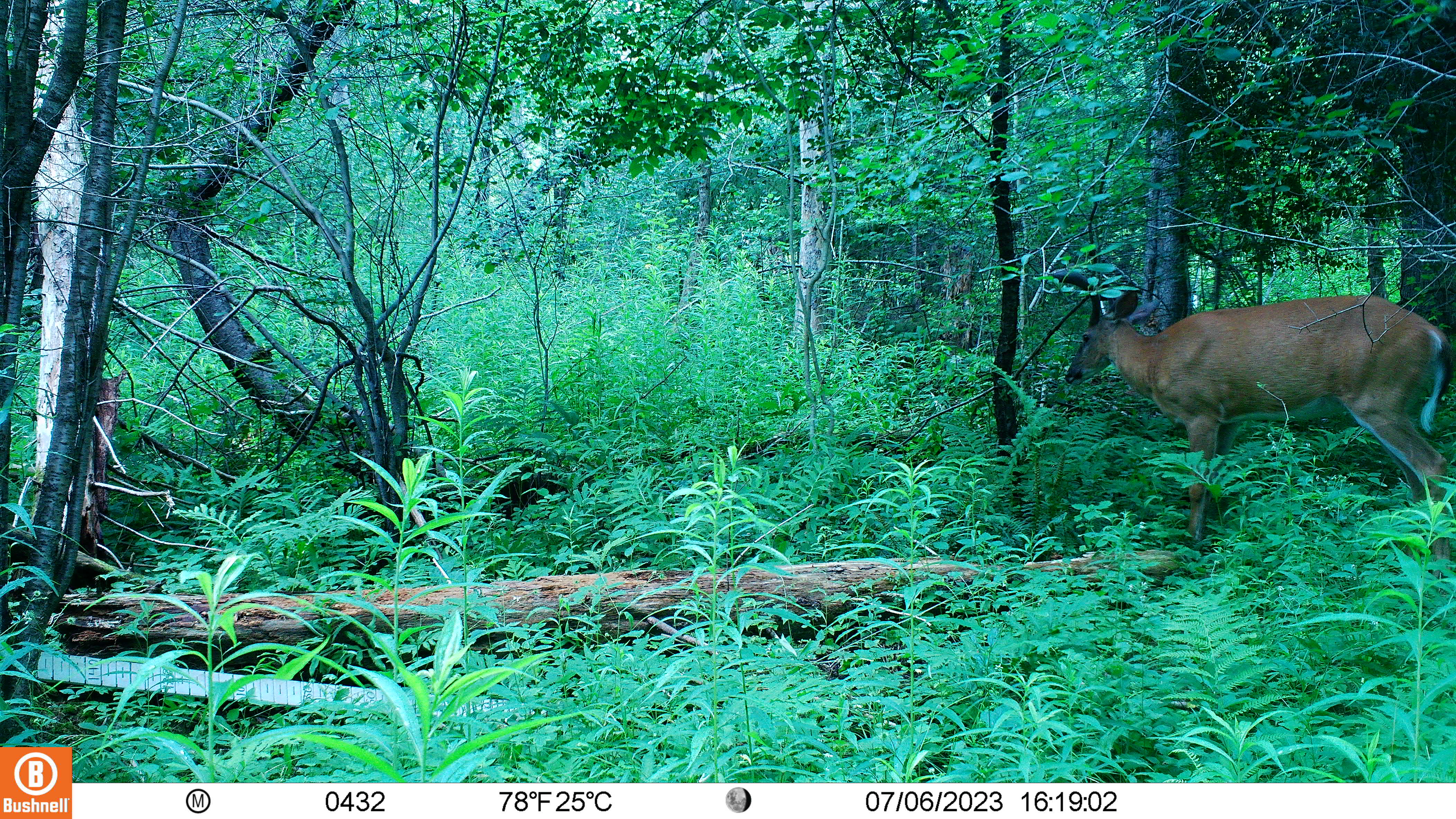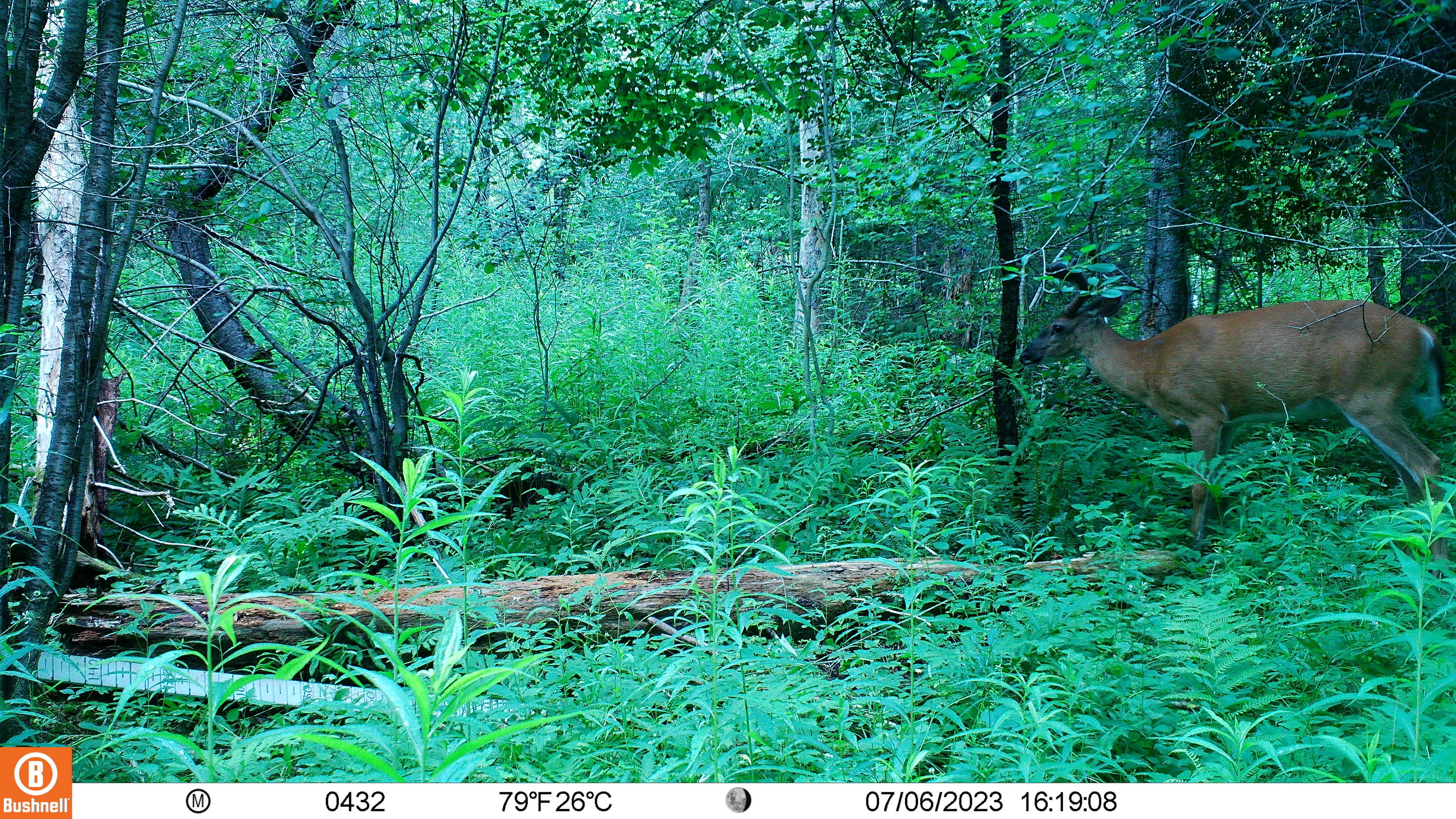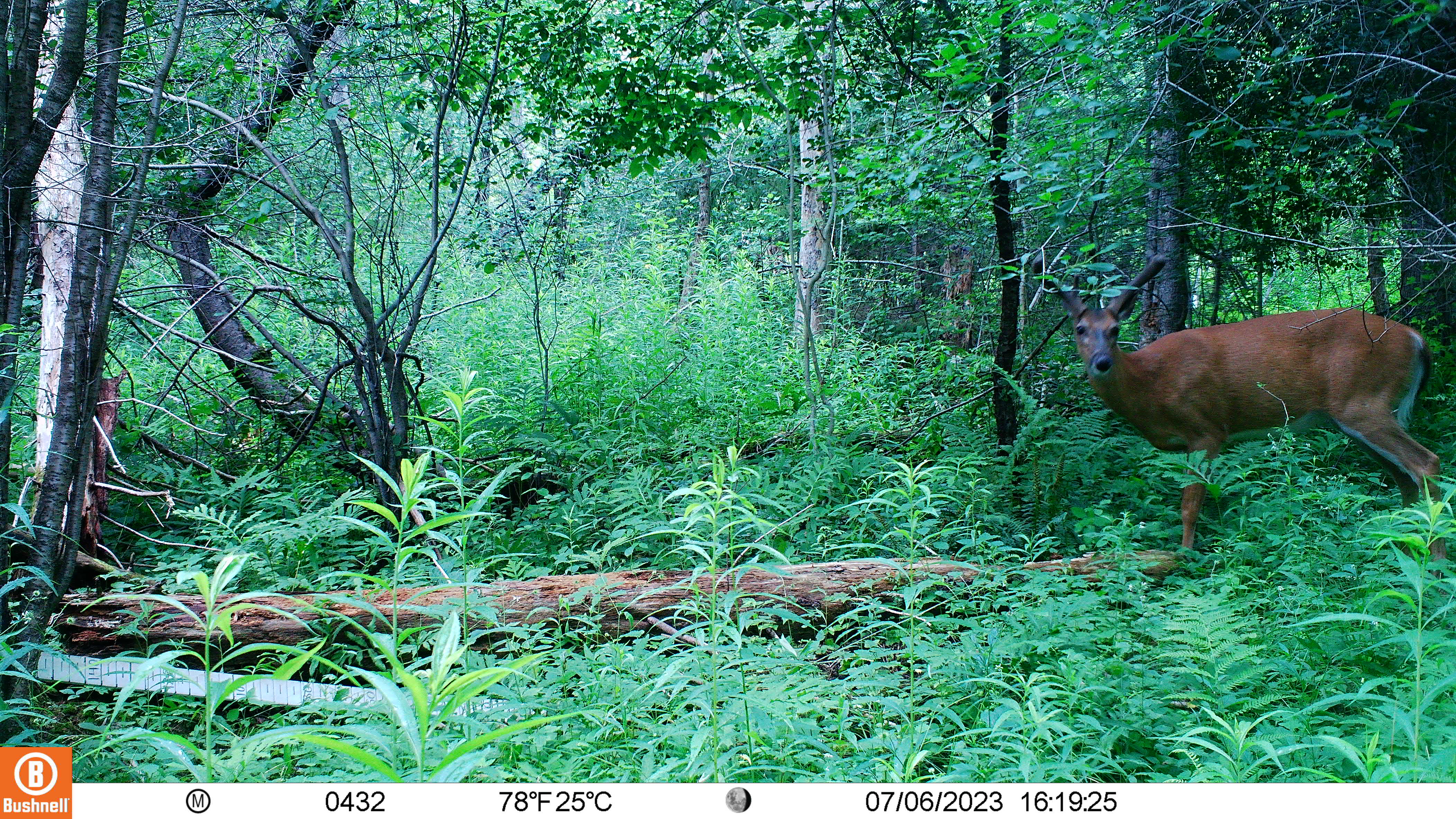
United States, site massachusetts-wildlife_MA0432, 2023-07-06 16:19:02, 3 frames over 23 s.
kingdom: Animalia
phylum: Chordata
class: Mammalia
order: Artiodactyla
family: Cervidae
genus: Odocoileus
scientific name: Odocoileus virginianus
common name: white-tailed deer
White-tailed deer (Odocoileus virginianus).